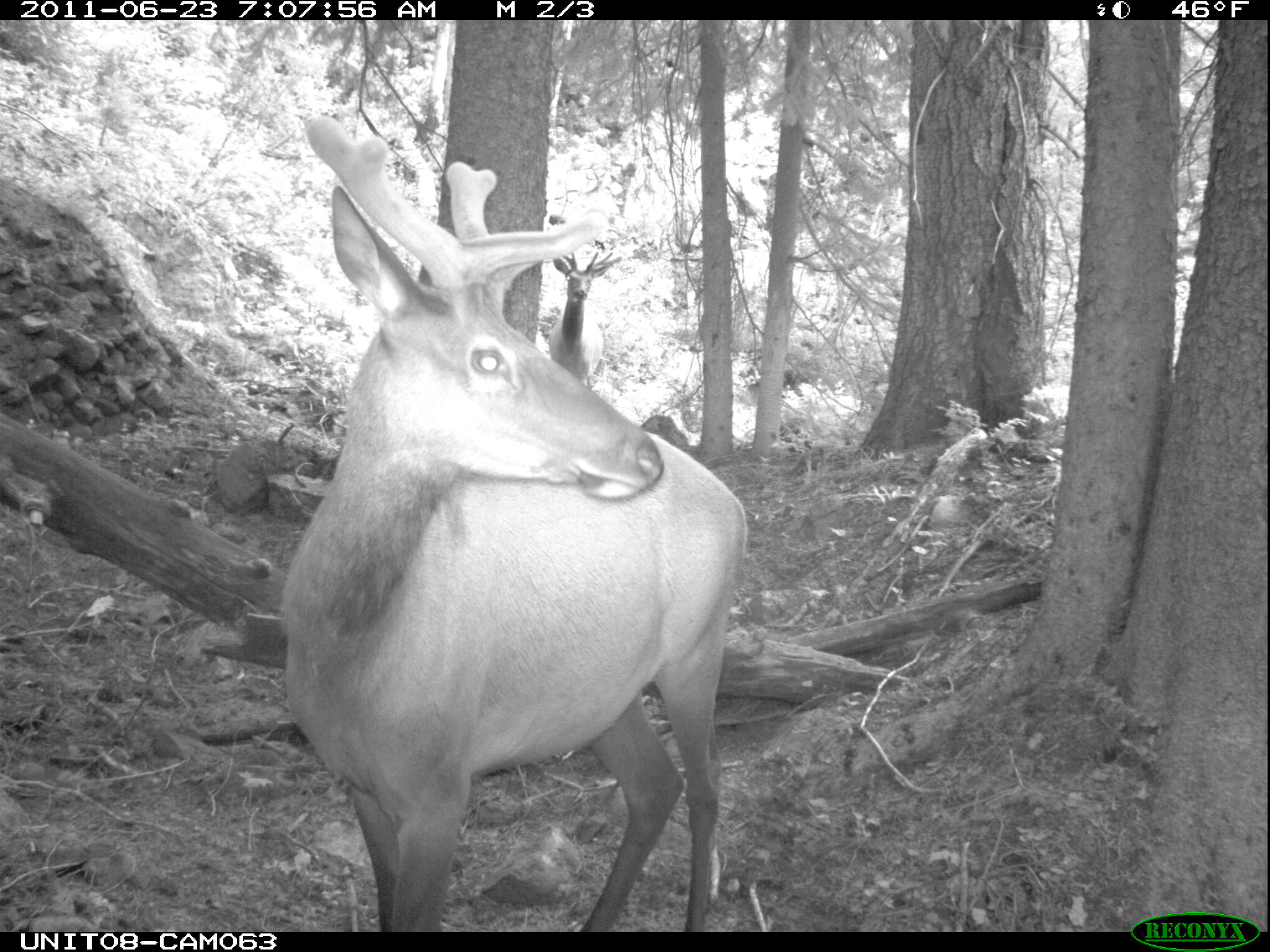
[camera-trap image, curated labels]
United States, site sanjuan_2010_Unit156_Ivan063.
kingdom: Animalia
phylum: Chordata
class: Mammalia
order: Artiodactyla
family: Cervidae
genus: Cervus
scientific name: Cervus elaphus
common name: red deer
Cervus elaphus (red deer).